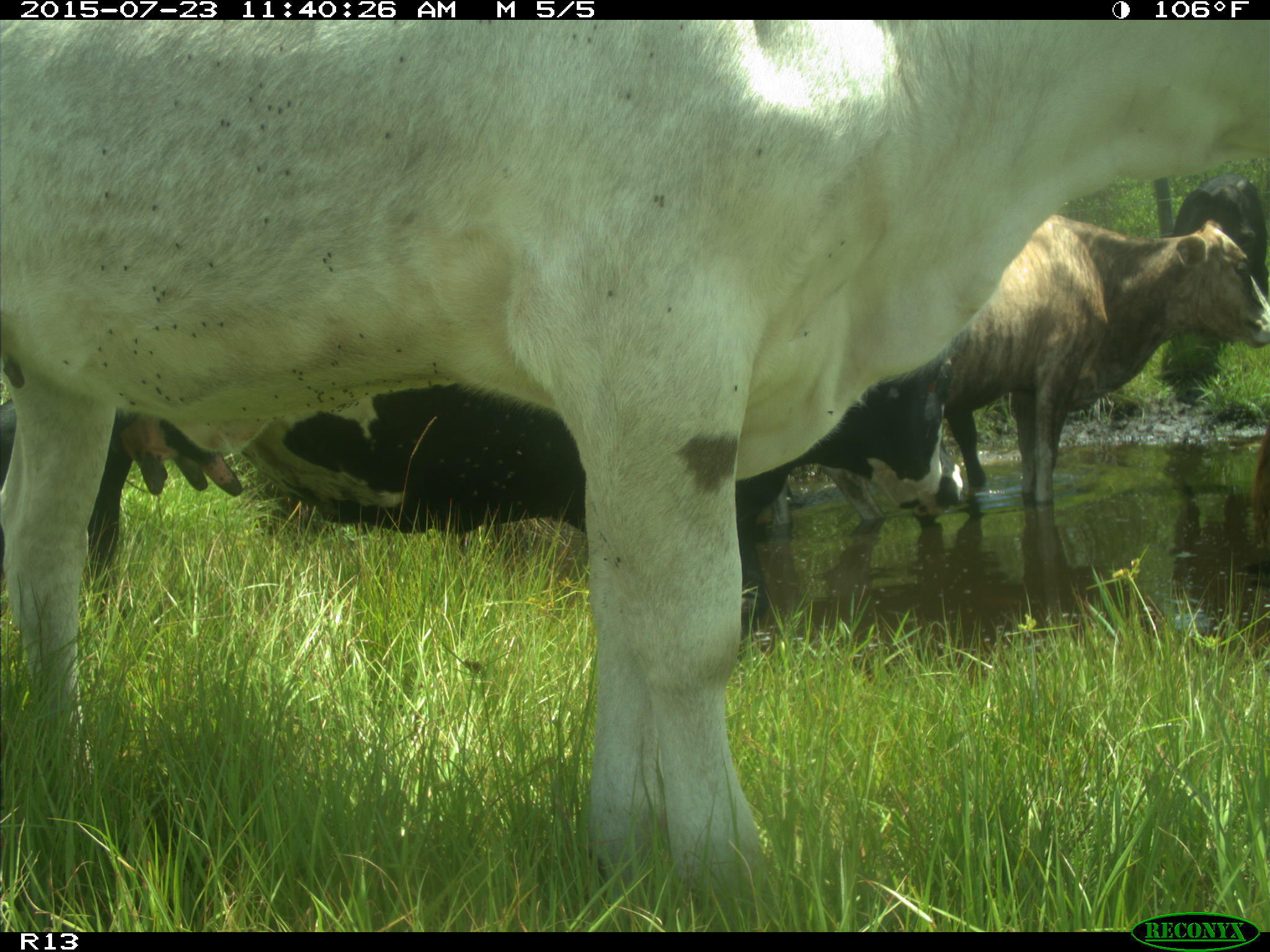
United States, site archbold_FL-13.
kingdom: Animalia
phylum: Chordata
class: Mammalia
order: Artiodactyla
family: Bovidae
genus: Bos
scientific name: Bos taurus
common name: domestic cow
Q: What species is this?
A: Bos taurus (domestic cow).